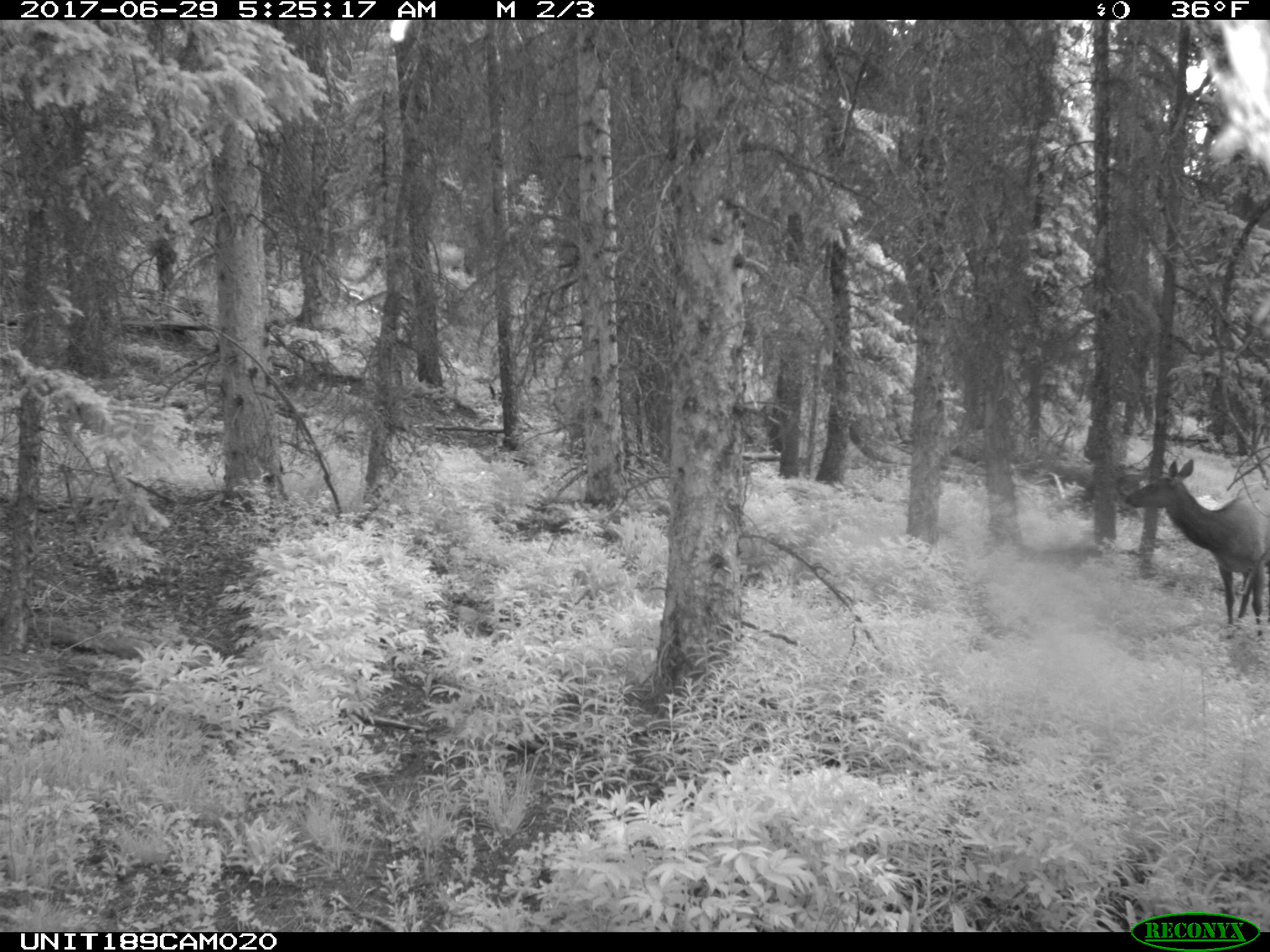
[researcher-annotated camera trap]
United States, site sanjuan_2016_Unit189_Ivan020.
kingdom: Animalia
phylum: Chordata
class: Mammalia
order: Artiodactyla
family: Cervidae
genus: Cervus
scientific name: Cervus elaphus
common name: red deer